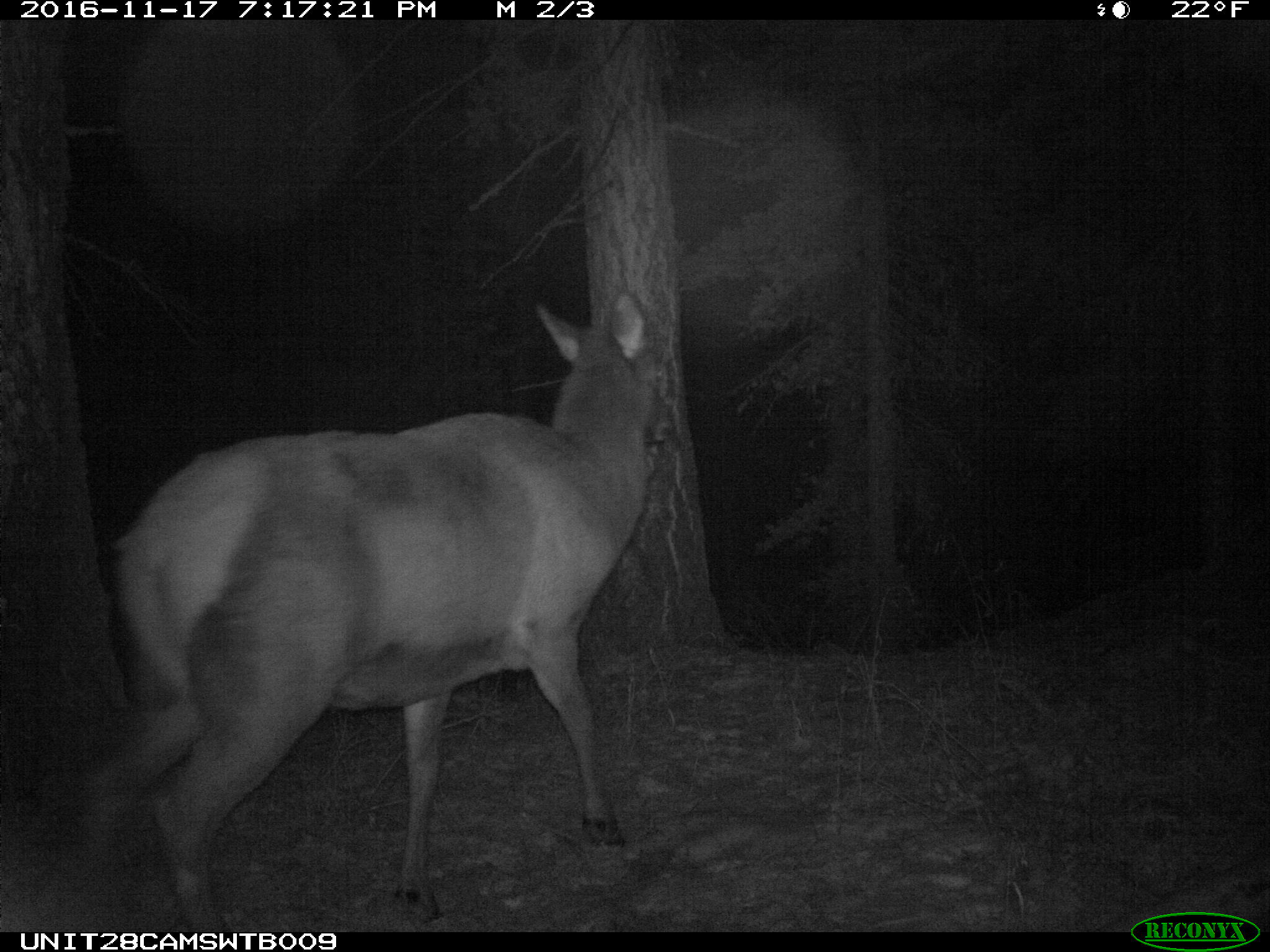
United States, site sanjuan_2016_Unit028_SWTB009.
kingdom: Animalia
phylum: Chordata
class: Mammalia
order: Artiodactyla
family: Cervidae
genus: Cervus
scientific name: Cervus elaphus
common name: red deer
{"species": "Cervus elaphus (red deer)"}